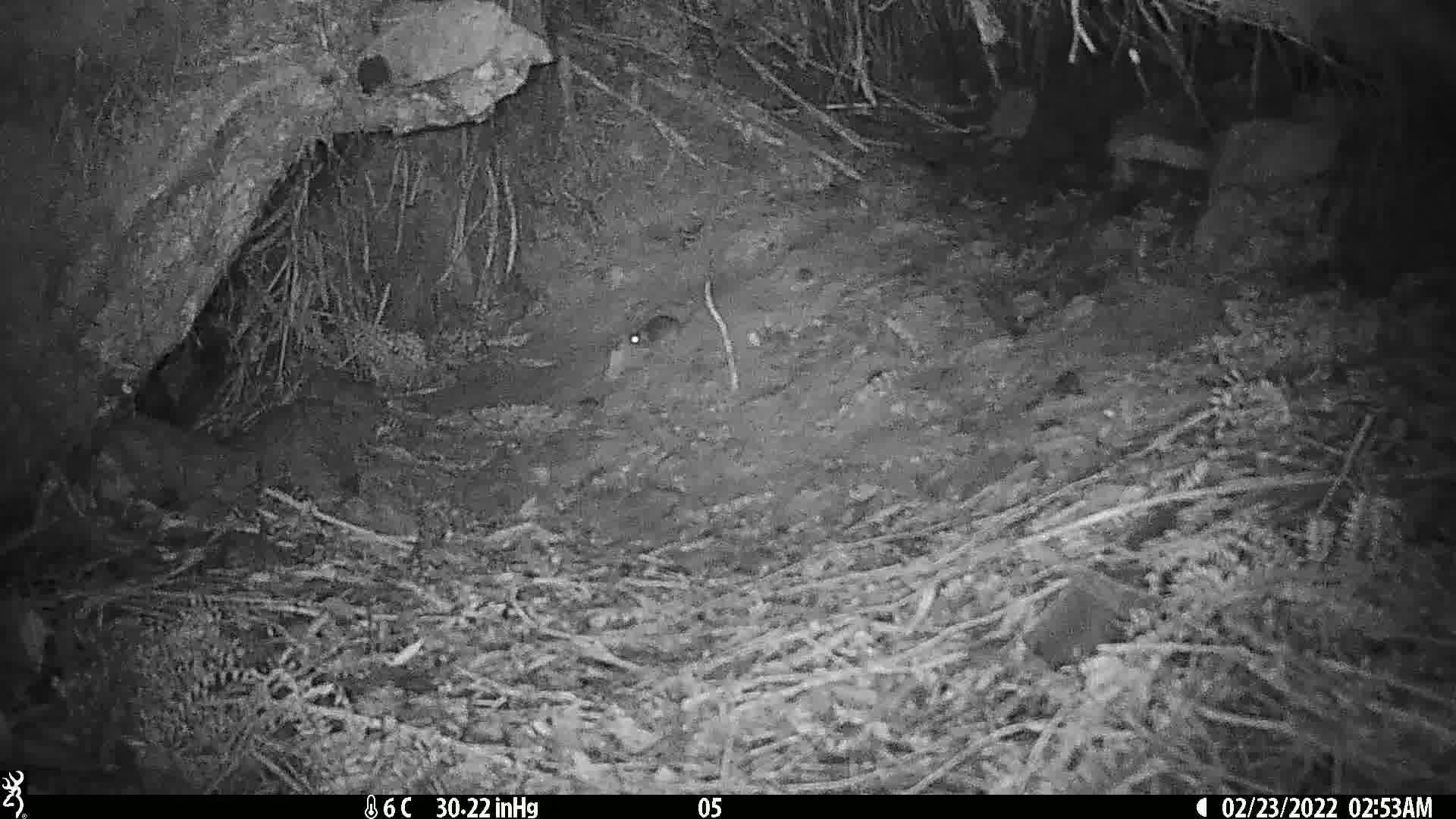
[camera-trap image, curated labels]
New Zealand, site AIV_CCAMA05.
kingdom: Animalia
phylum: Chordata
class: Mammalia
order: Rodentia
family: Muridae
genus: Mus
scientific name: Mus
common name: mouse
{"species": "mouse (Mus)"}